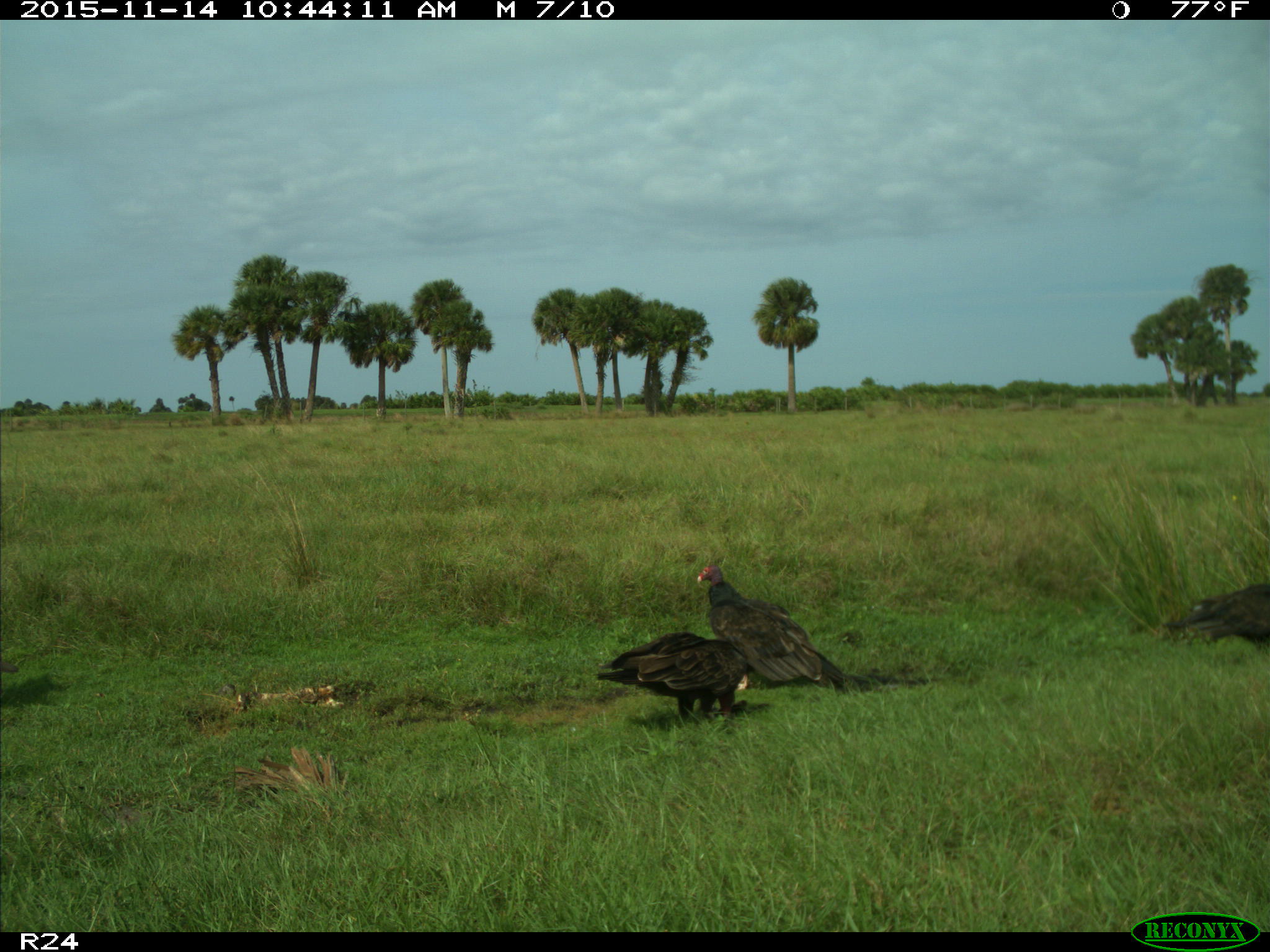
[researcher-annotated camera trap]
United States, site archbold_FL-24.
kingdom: Animalia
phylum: Chordata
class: Aves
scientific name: Aves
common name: birds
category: unidentified bird